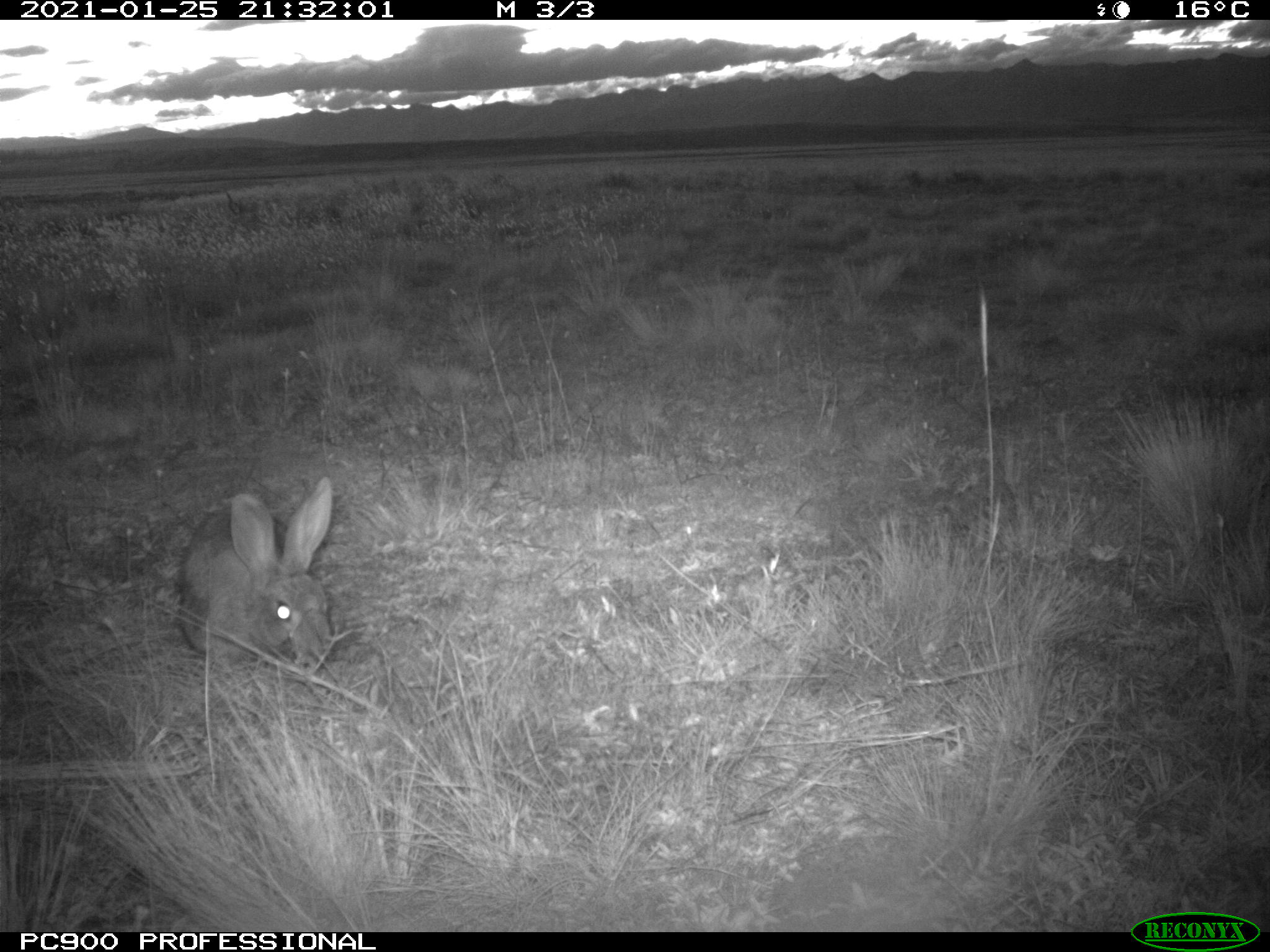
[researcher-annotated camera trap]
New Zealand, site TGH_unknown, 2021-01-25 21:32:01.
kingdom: Animalia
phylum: Chordata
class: Mammalia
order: Lagomorpha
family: Leporidae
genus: Oryctolagus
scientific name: Oryctolagus cuniculus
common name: european rabbit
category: rabbit